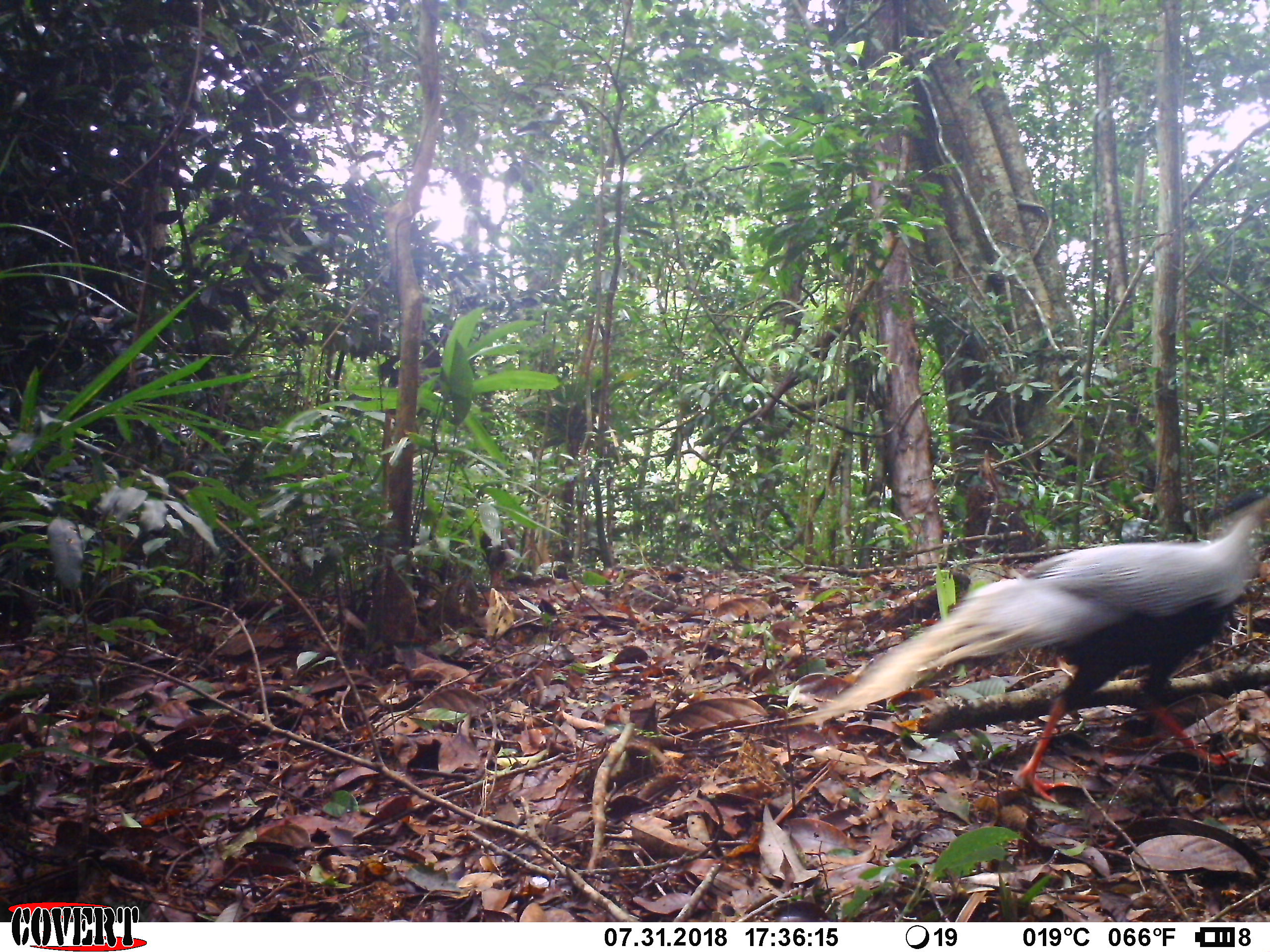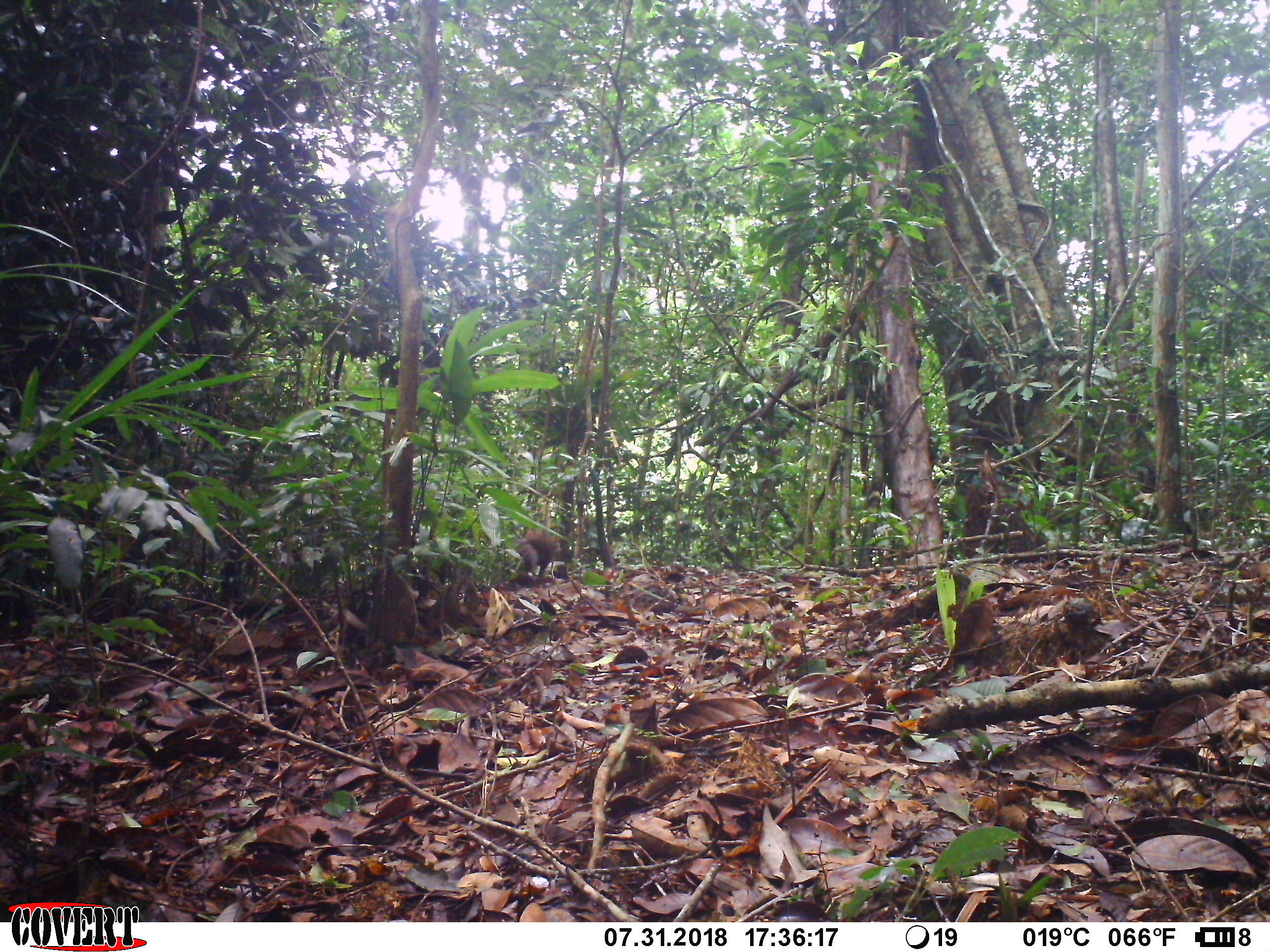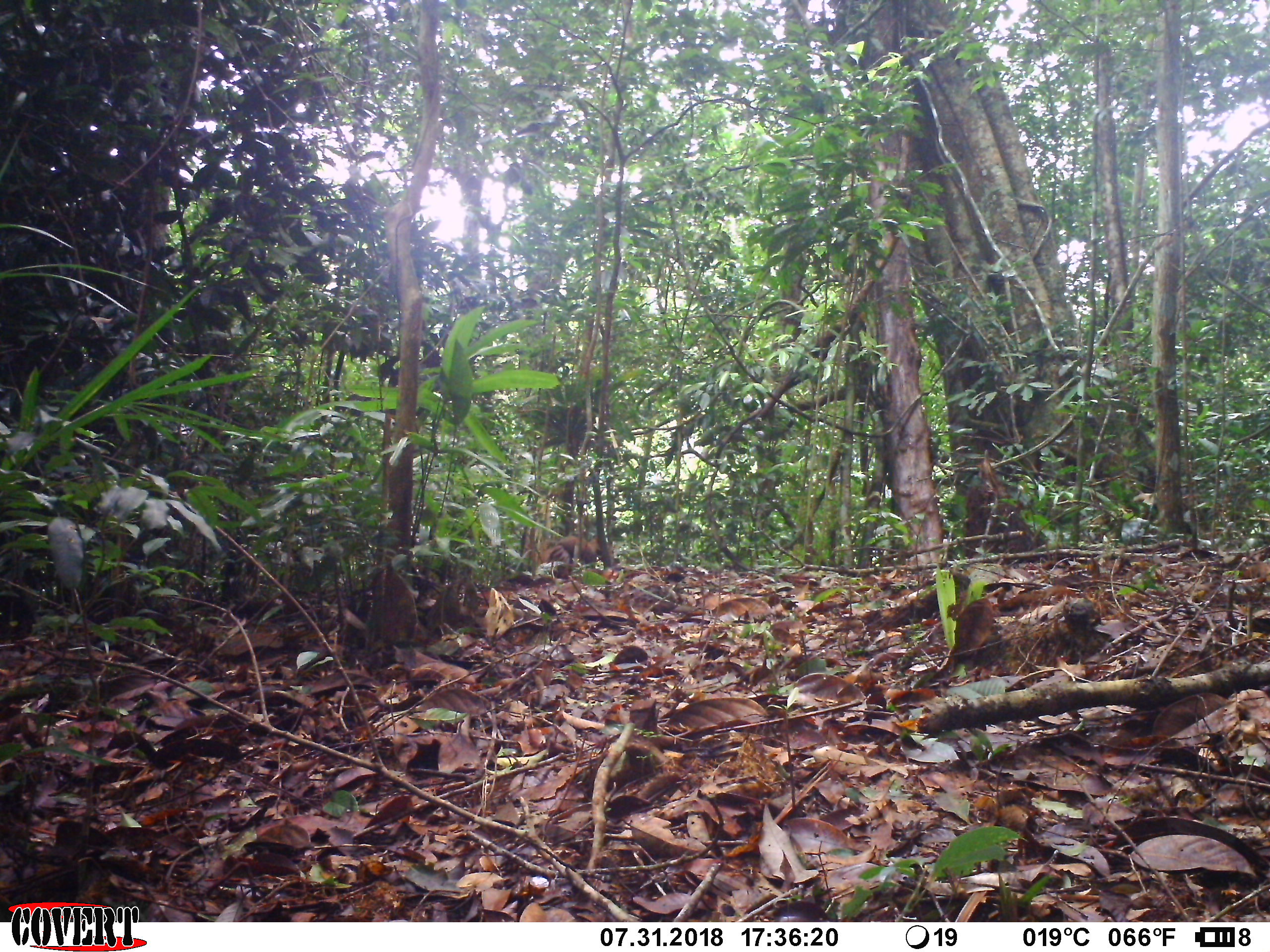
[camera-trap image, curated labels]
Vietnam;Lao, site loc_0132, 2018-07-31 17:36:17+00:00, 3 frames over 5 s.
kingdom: Animalia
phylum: Chordata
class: Aves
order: Galliformes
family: Phasianidae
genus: Lophura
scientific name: Lophura nycthemera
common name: silver pheasant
Silver pheasant (Lophura nycthemera). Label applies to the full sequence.